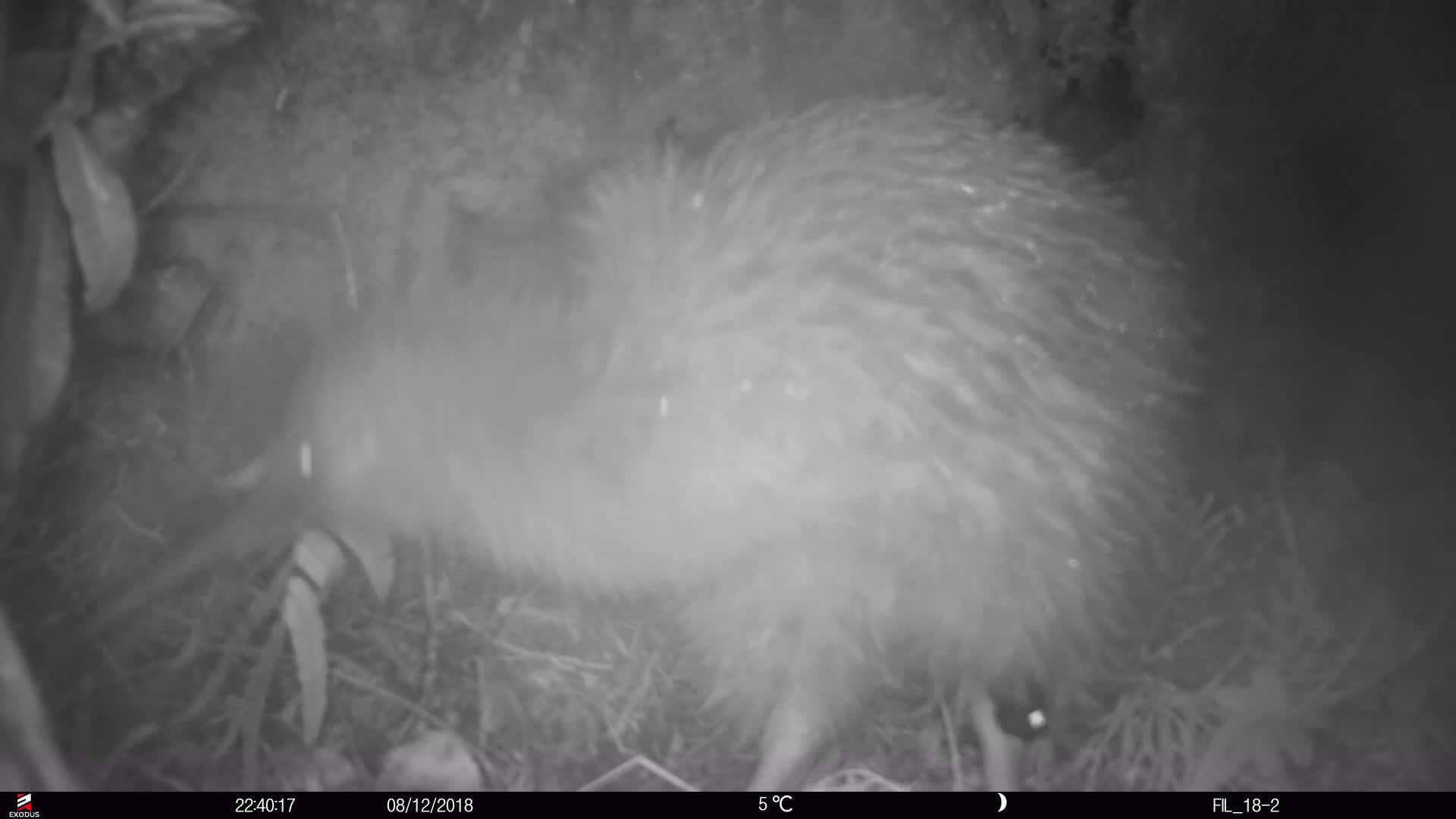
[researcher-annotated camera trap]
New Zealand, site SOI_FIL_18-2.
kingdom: Animalia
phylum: Chordata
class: Aves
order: Apterygiformes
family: Apterygidae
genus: Apteryx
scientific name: Apteryx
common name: kiwi